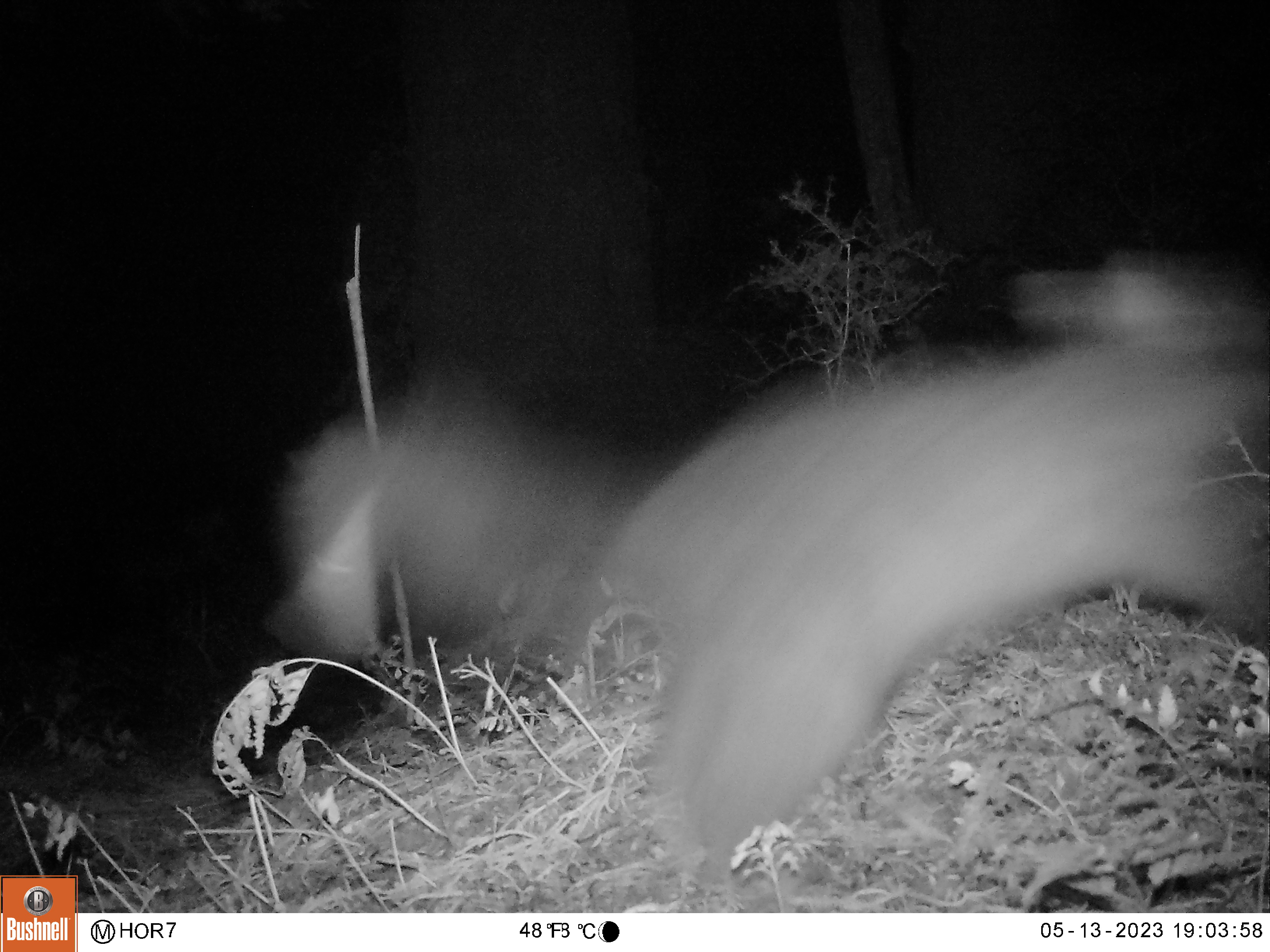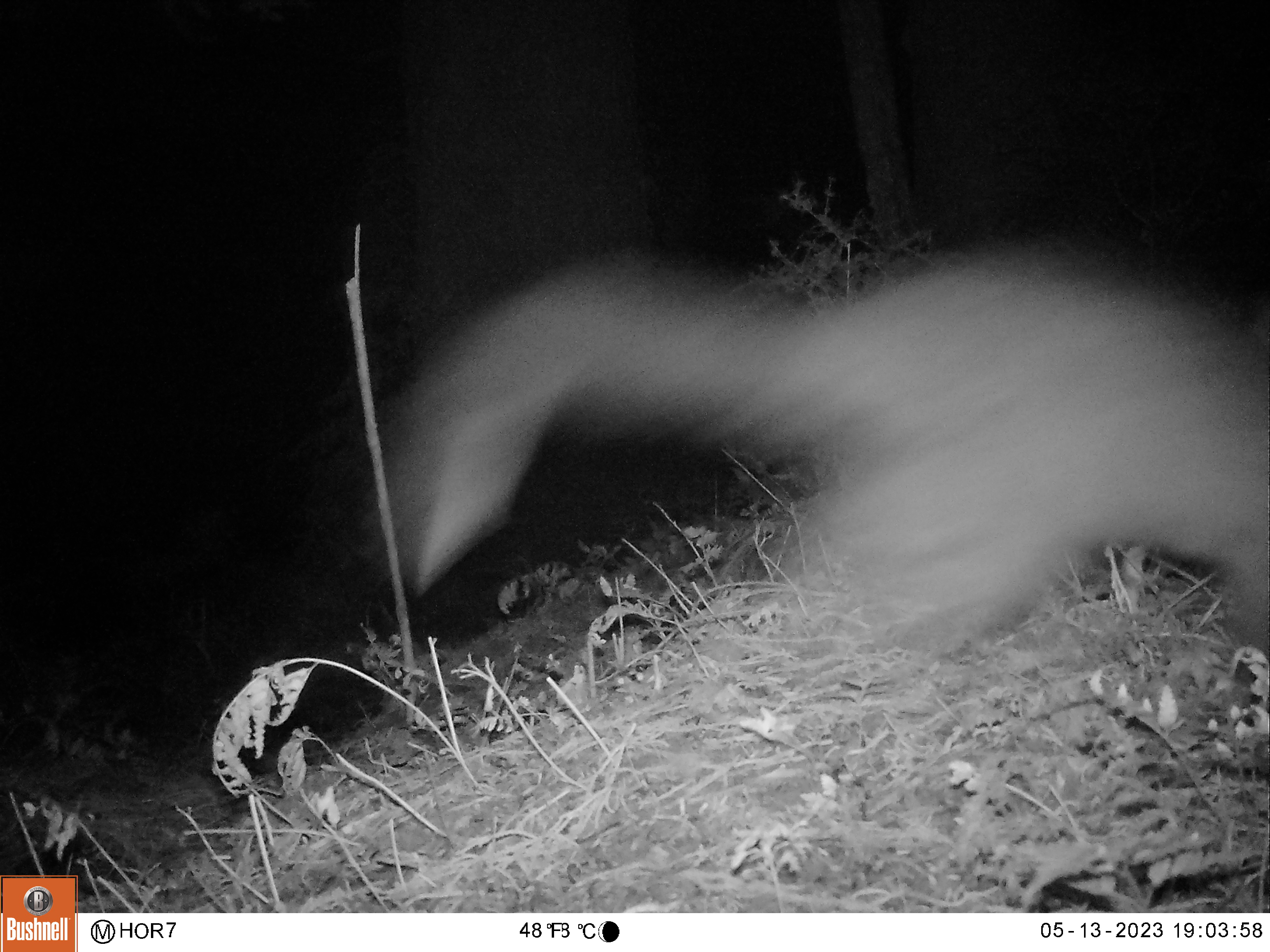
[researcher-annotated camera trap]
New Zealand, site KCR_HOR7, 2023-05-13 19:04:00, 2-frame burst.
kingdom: Animalia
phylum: Chordata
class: Mammalia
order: Diprotodontia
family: Phalangeridae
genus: Trichosurus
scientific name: Trichosurus vulpecula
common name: common brushtail possum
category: possum